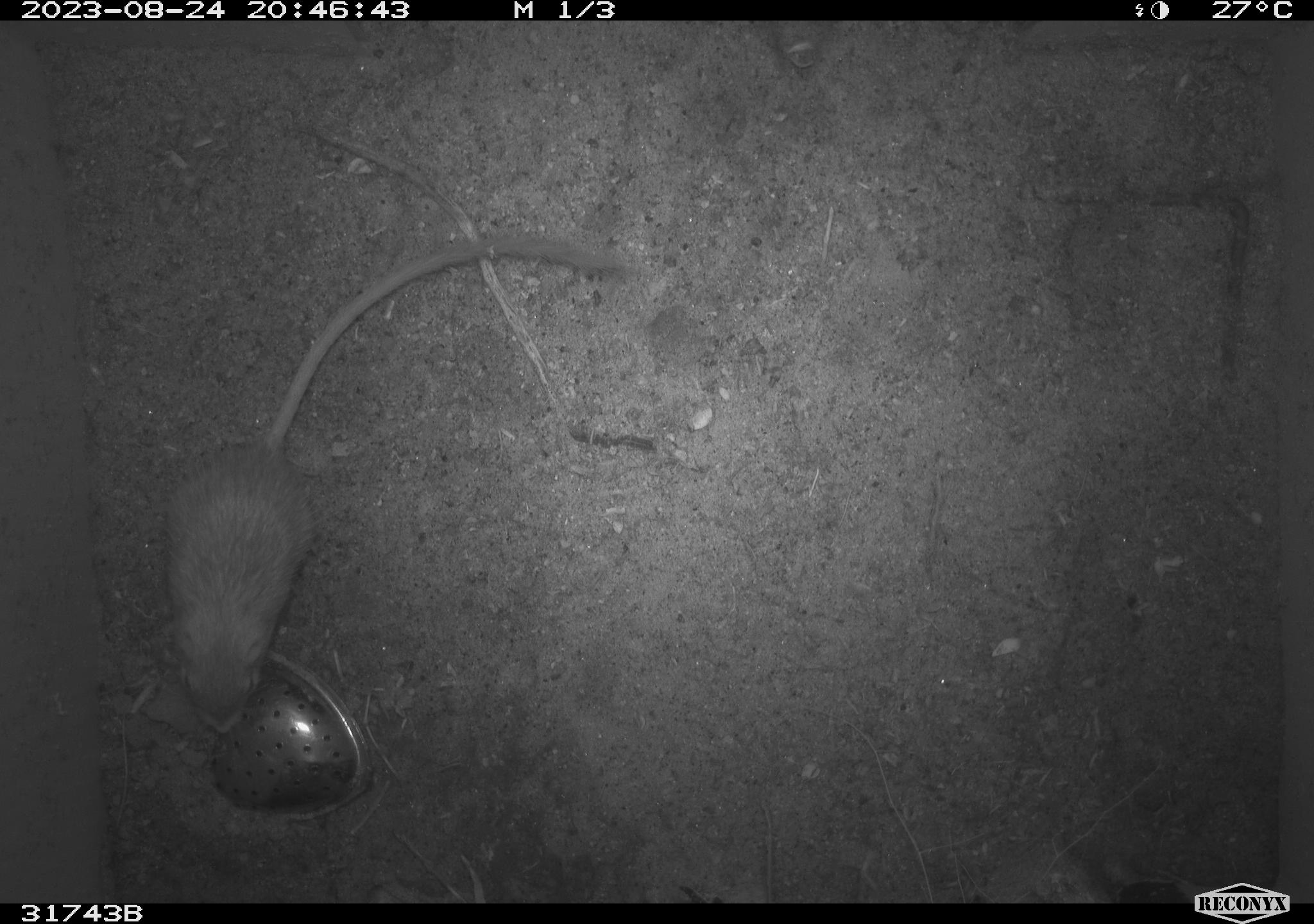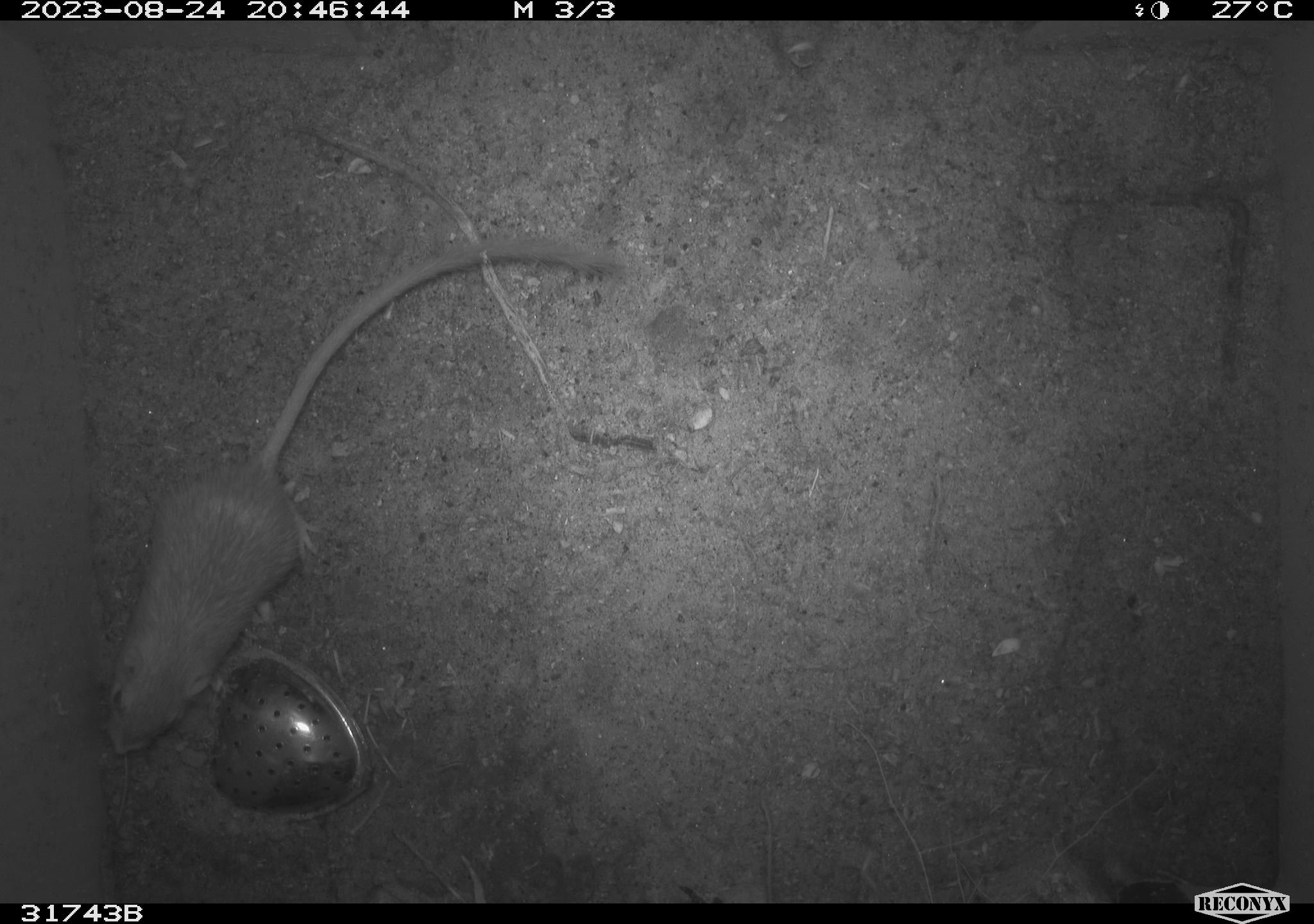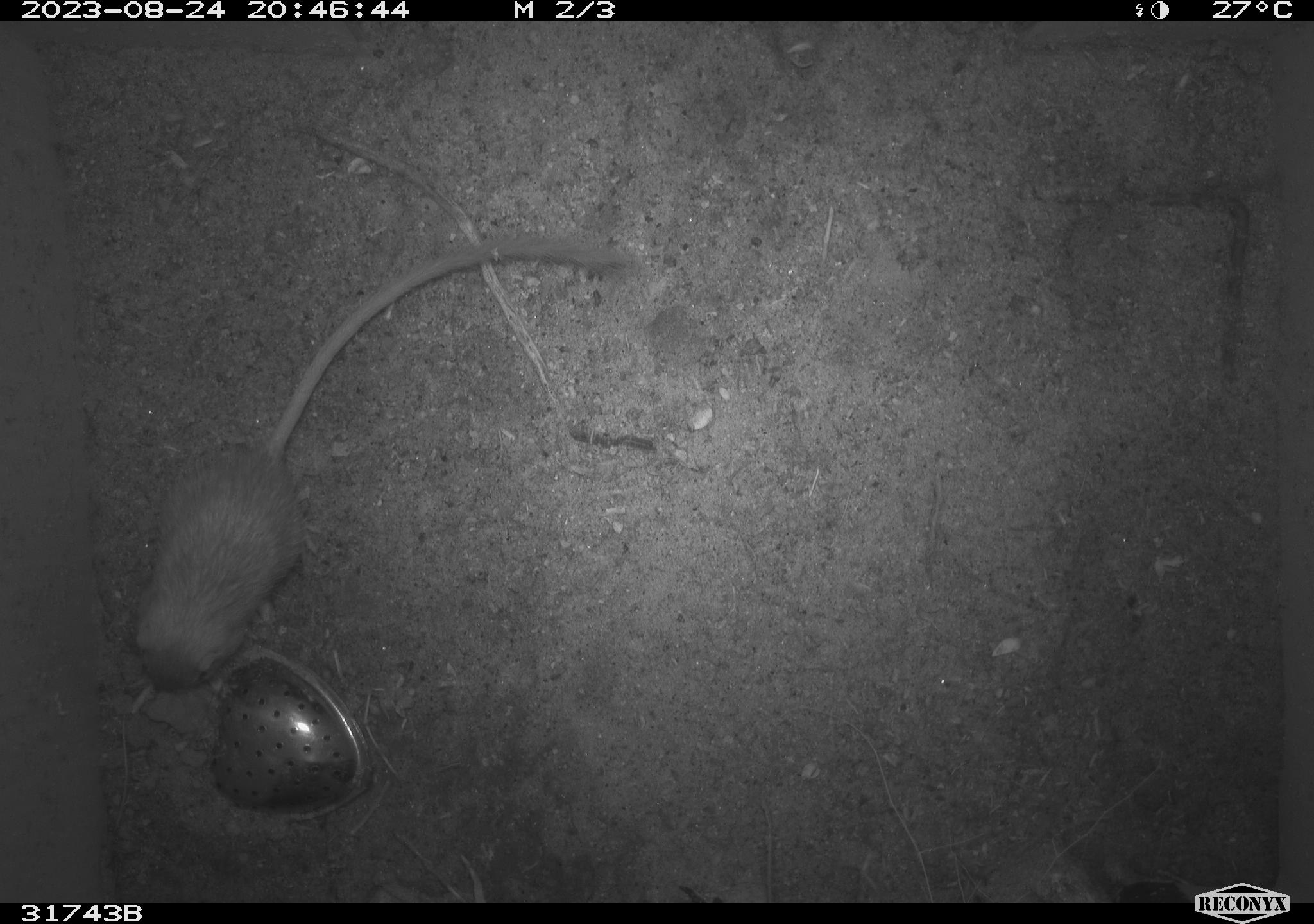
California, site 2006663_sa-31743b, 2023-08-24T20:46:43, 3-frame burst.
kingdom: Animalia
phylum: Chordata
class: Mammalia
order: Rodentia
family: Heteromyidae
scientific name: Heteromyidae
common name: kangaroo rats and pocket mice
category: heteromyidae family